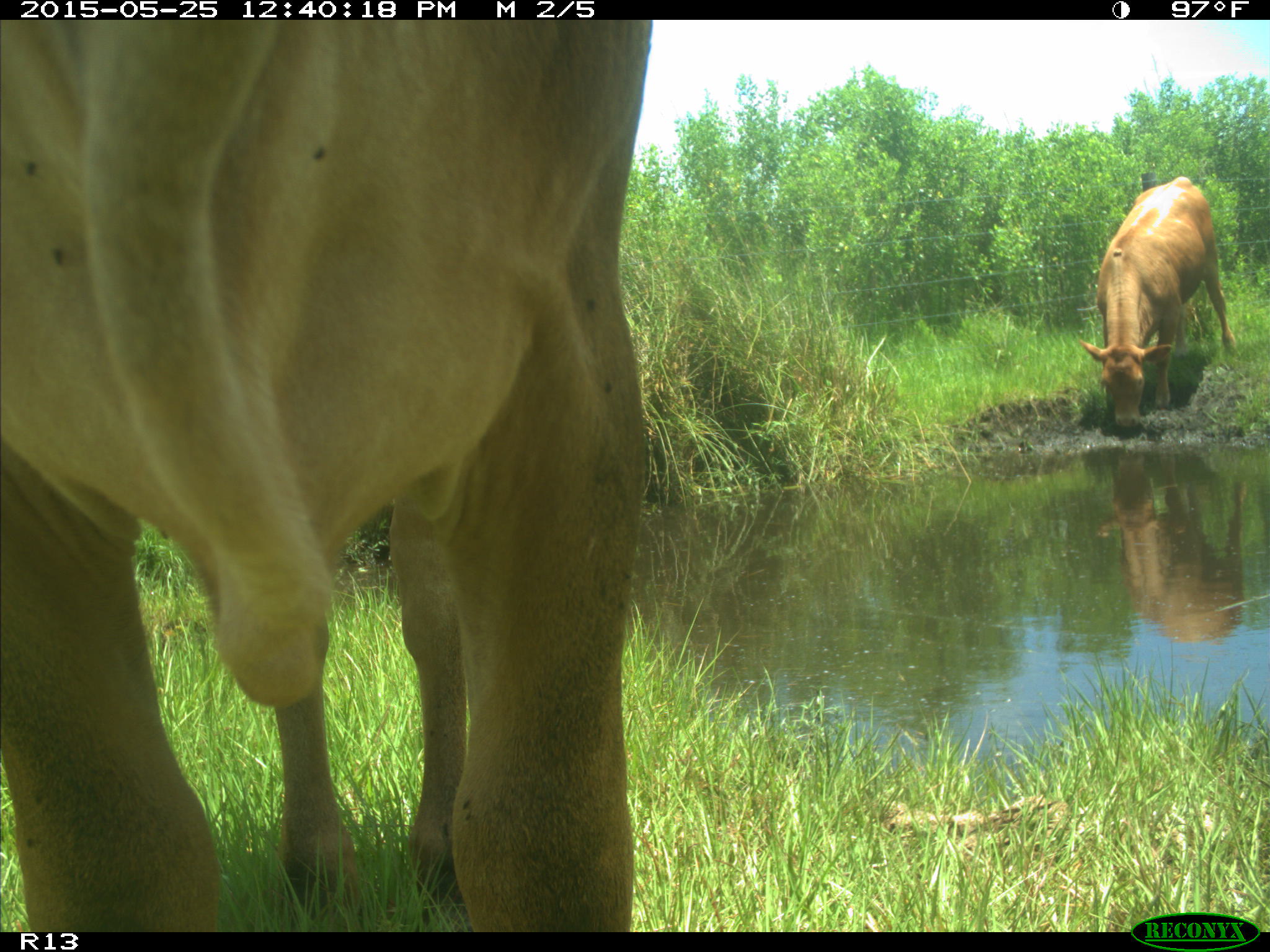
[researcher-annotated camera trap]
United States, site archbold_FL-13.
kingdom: Animalia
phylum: Chordata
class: Mammalia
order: Artiodactyla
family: Bovidae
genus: Bos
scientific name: Bos taurus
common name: domestic cow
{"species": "Bos taurus (domestic cow)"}